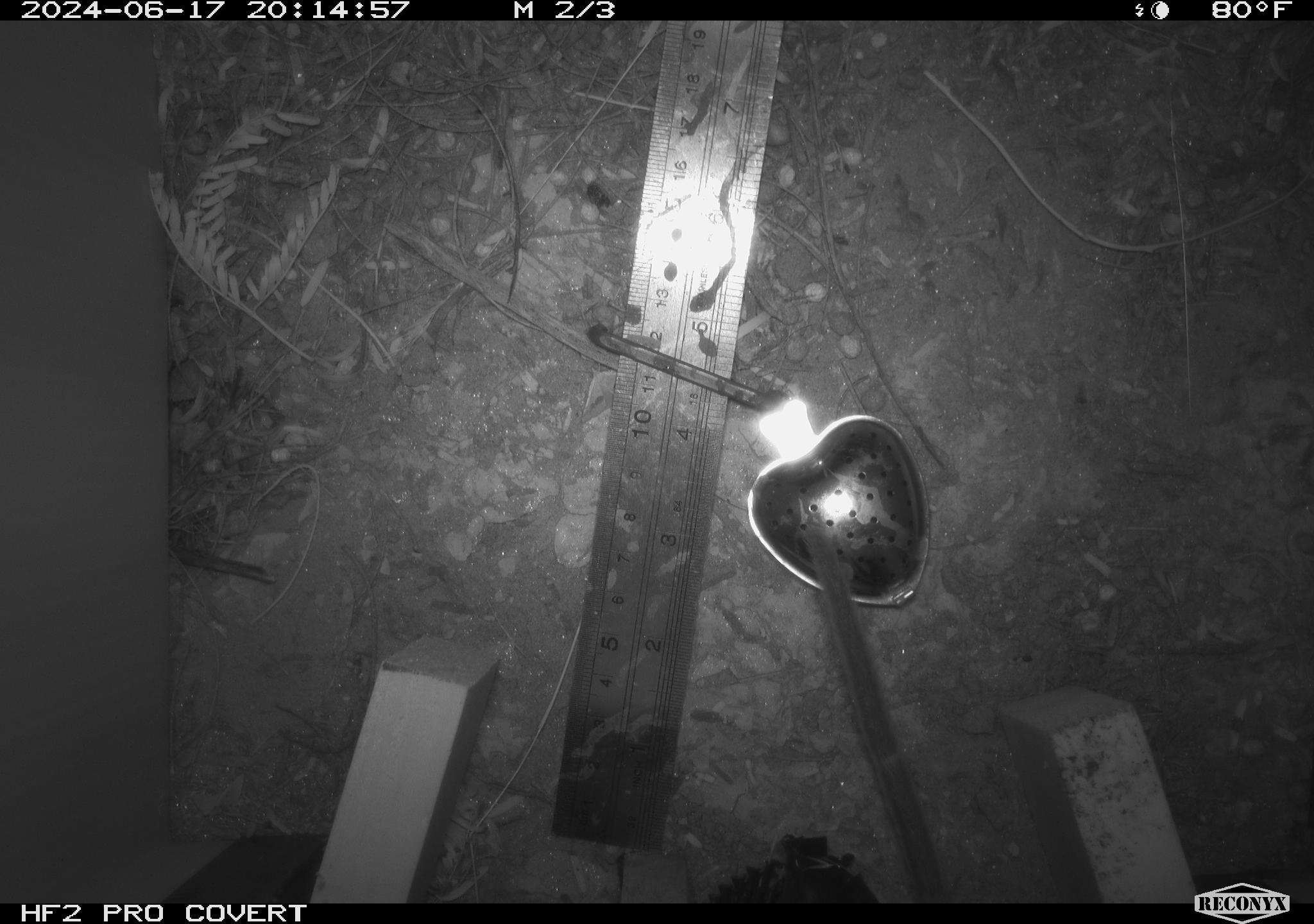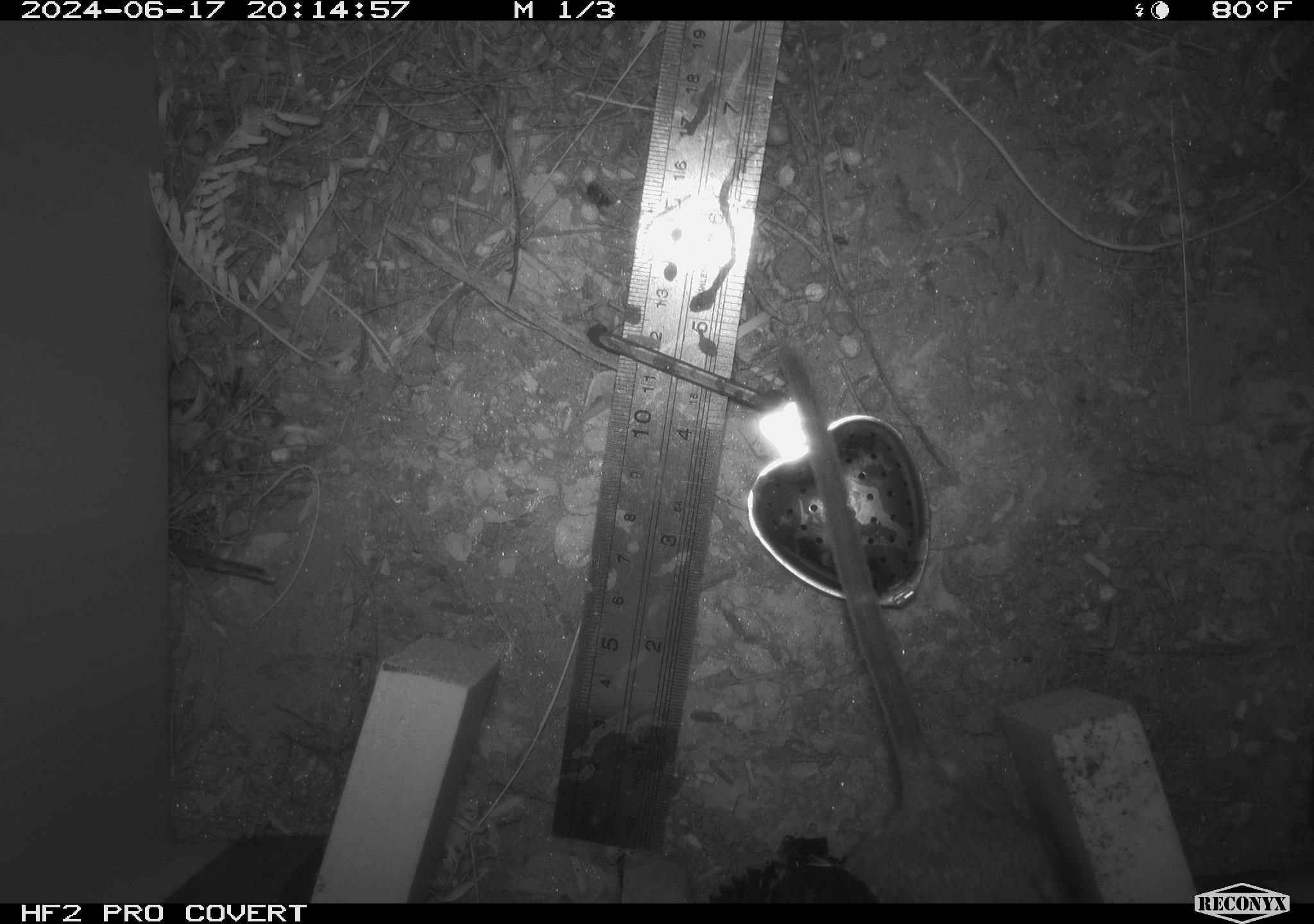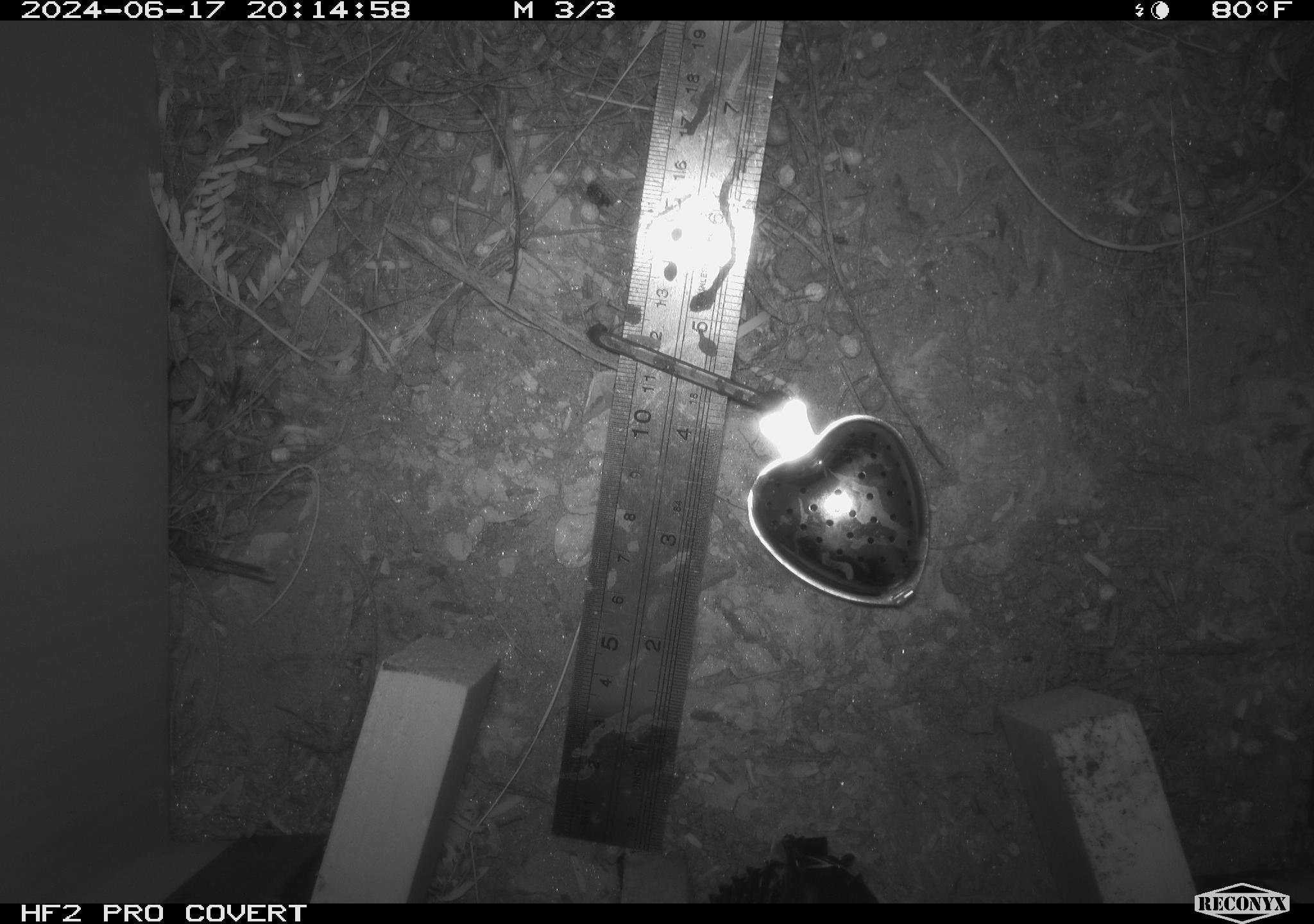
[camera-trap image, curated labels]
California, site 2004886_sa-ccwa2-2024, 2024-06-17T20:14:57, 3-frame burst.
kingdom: Animalia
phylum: Chordata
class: Mammalia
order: Rodentia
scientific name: Rodentia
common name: woodrat or rat or mouse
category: woodrat or rat or mouse species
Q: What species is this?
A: Woodrat or rat or mouse species (woodrat or rat or mouse) (Rodentia).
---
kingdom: Animalia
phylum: Chordata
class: Mammalia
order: Rodentia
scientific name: Rodentia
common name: woodrat or rat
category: woodrat or rat species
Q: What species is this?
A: Woodrat or rat species (woodrat or rat) (Rodentia).